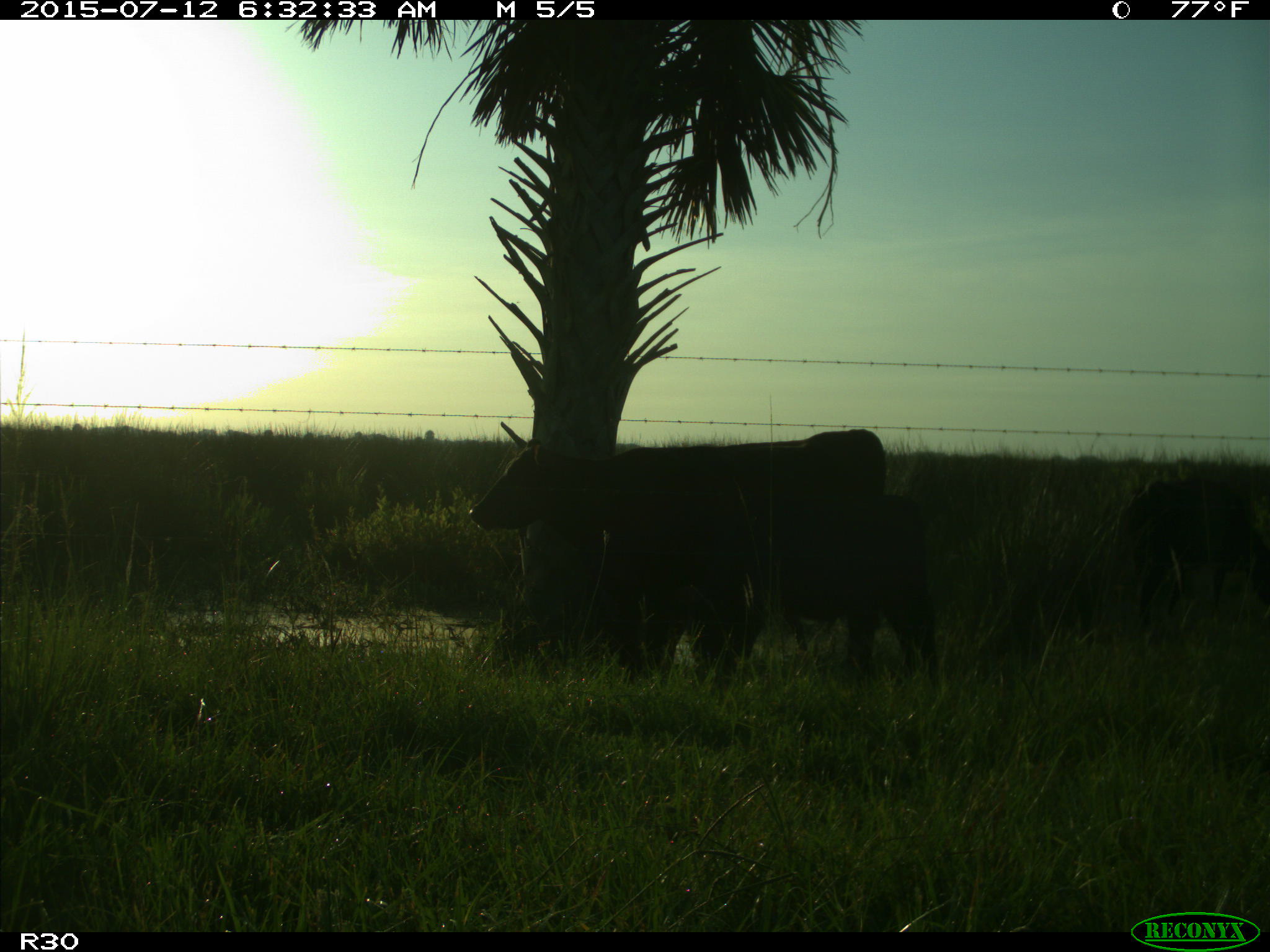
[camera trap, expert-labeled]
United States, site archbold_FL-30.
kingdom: Animalia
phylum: Chordata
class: Mammalia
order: Artiodactyla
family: Bovidae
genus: Bos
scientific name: Bos taurus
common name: domestic cow